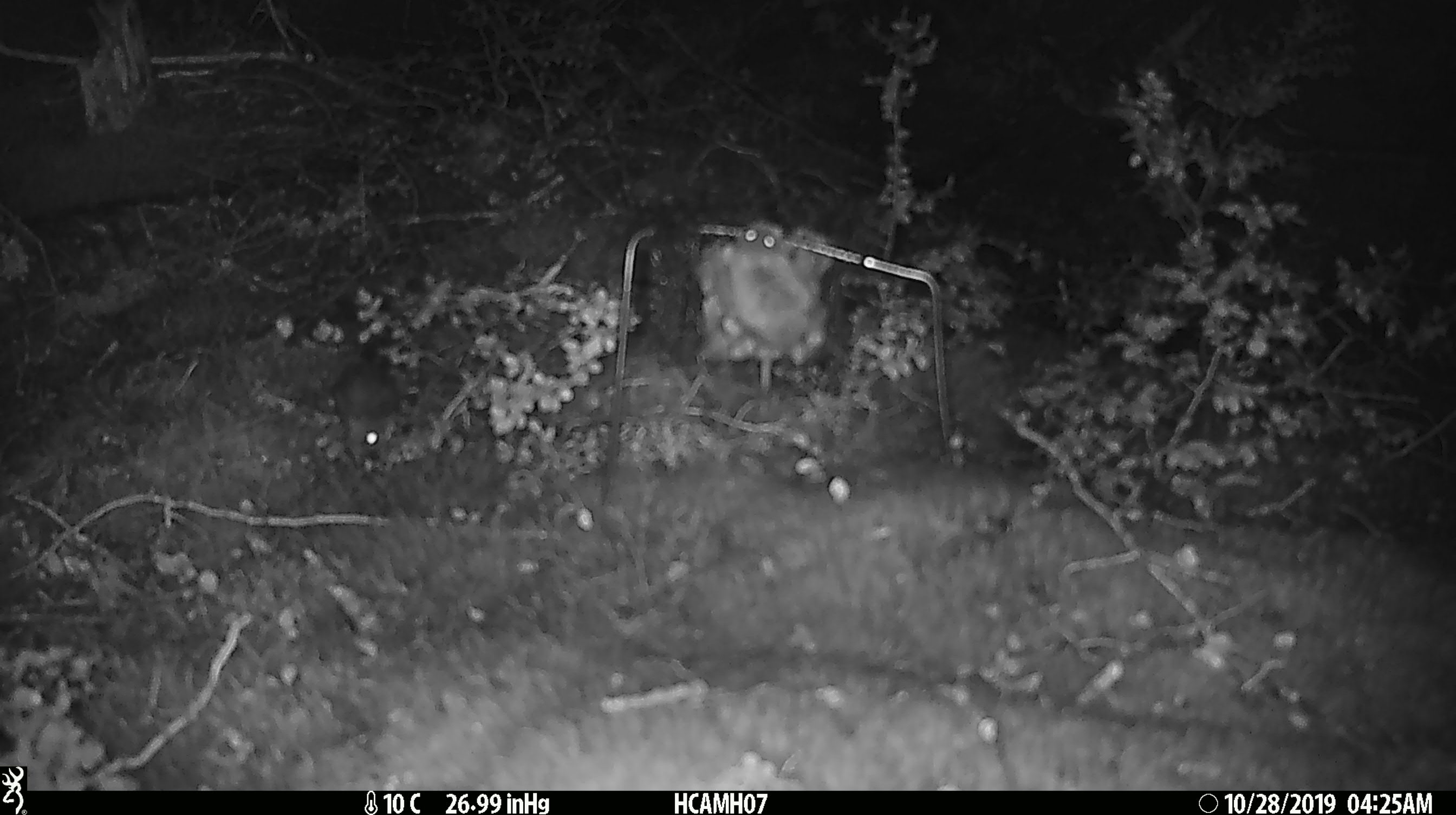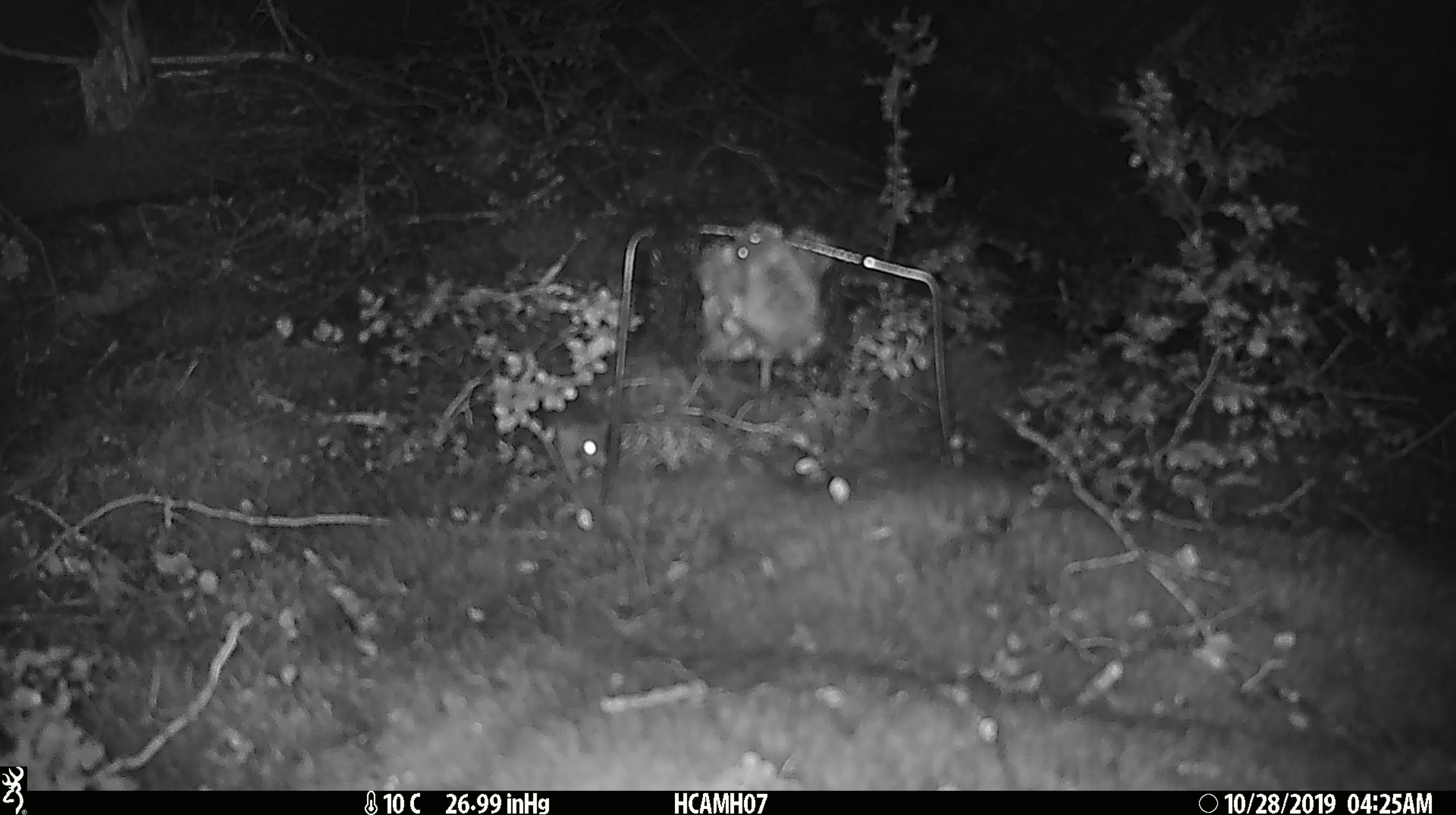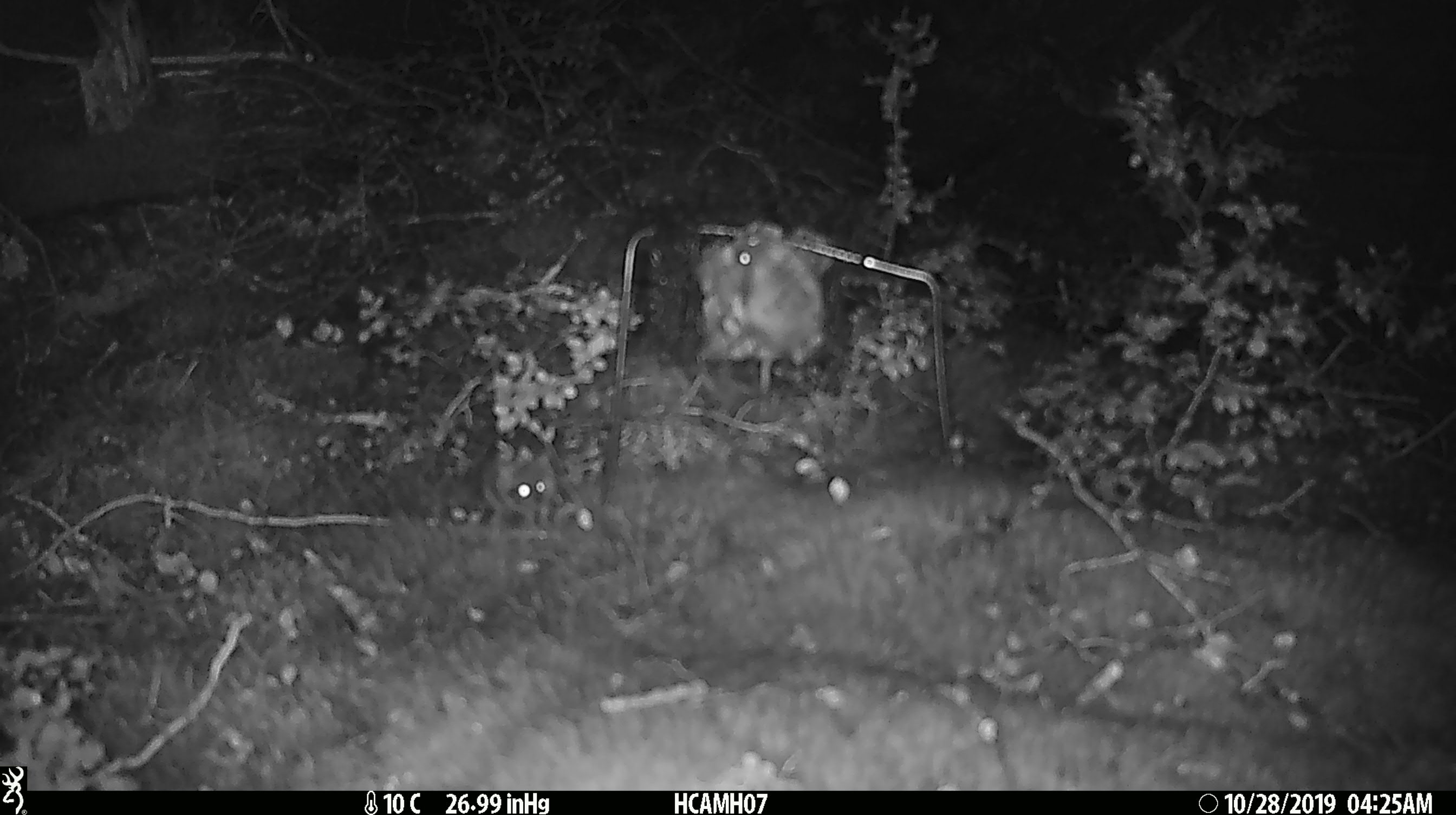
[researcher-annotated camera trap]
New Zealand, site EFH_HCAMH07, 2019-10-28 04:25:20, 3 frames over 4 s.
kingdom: Animalia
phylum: Chordata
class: Mammalia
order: Rodentia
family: Muridae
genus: Mus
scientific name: Mus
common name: mouse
Mouse (Mus).